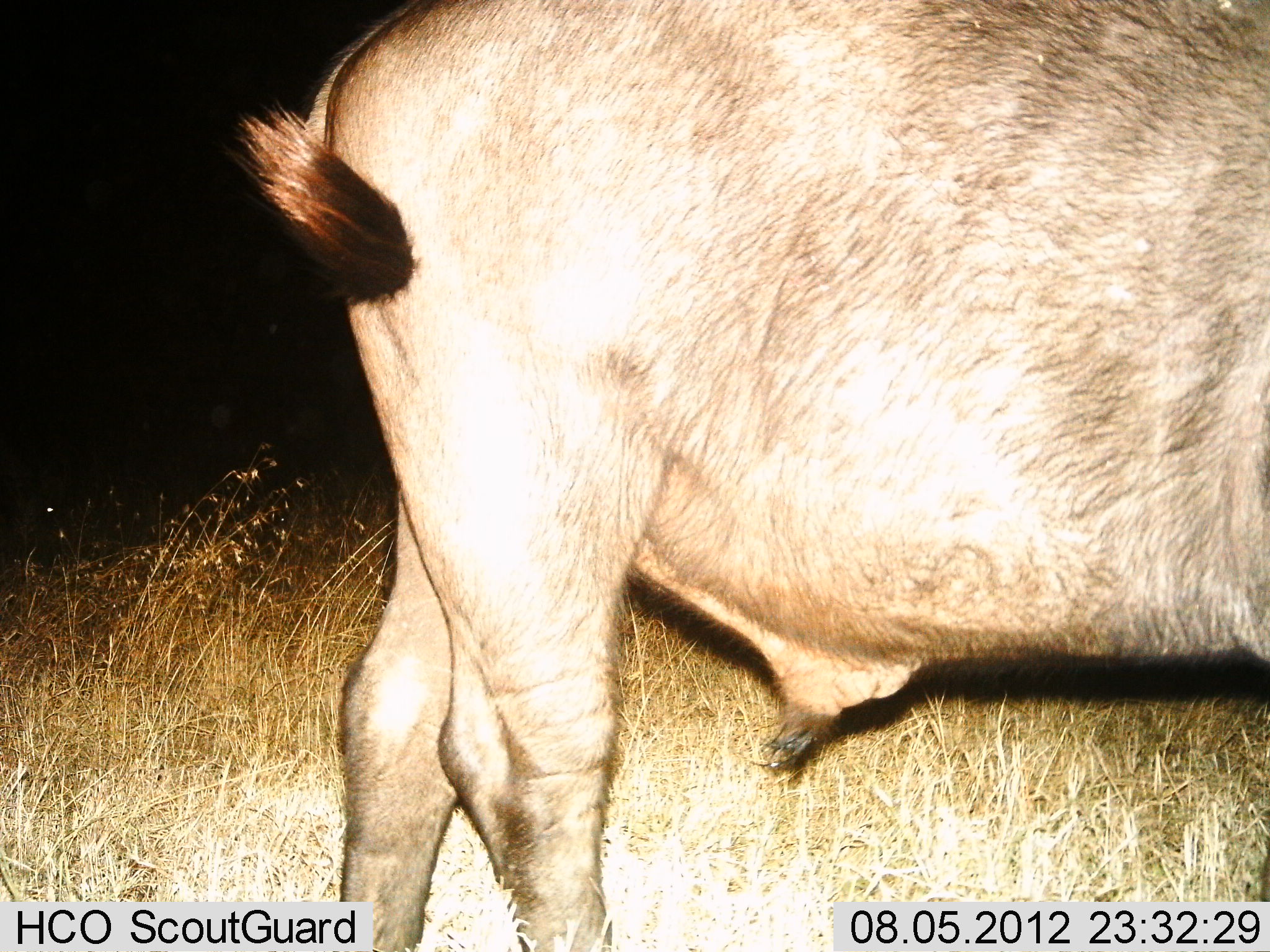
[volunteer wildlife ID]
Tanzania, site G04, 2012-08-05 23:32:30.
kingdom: Animalia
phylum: Chordata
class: Mammalia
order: Artiodactyla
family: Bovidae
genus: Syncerus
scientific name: Syncerus caffer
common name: cape buffalo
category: buffalo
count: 1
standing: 90%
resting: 0%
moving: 10%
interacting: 0%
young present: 0%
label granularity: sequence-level